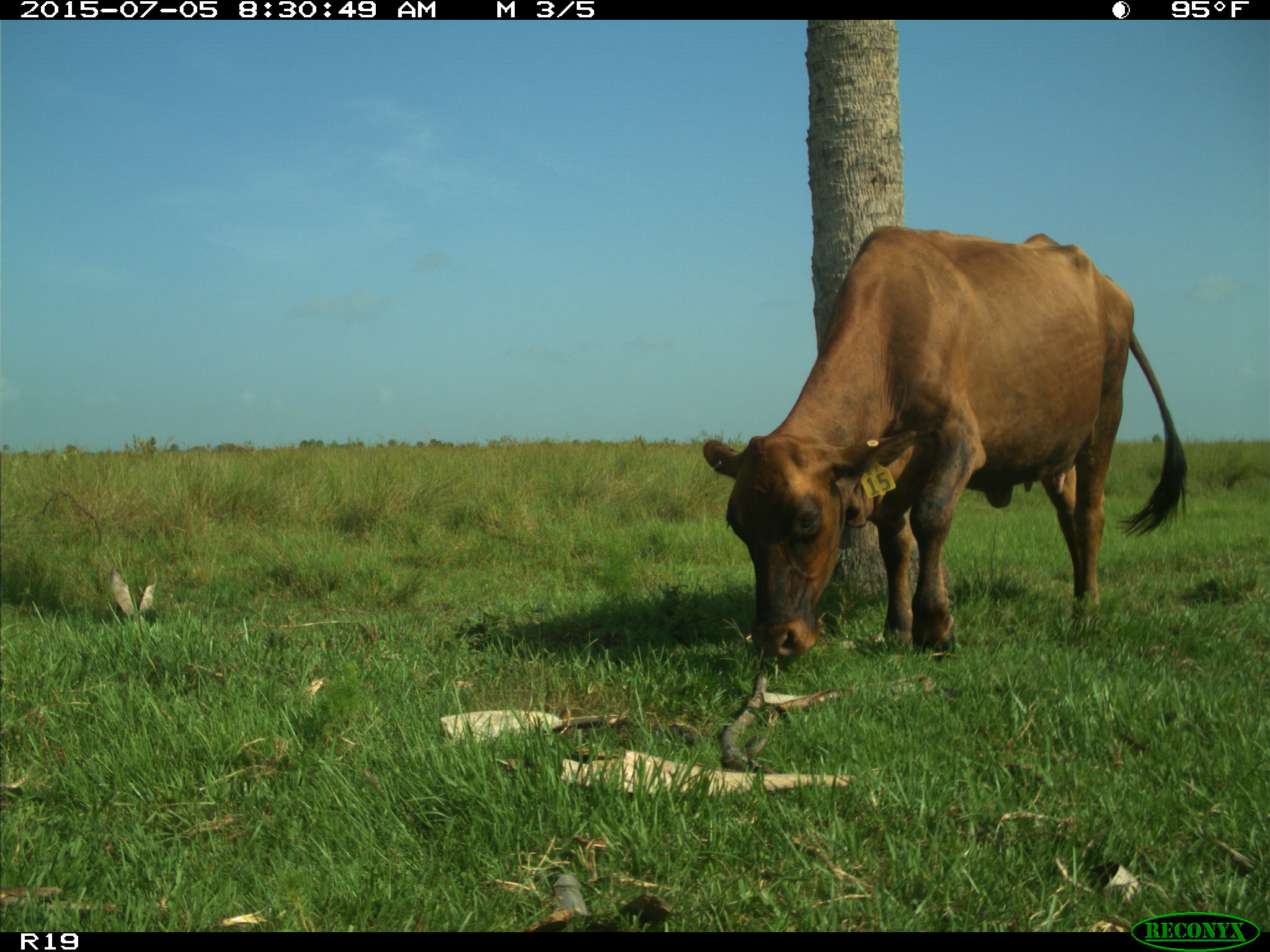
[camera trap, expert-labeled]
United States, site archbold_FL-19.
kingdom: Animalia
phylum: Chordata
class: Mammalia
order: Artiodactyla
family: Bovidae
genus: Bos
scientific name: Bos taurus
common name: domestic cow